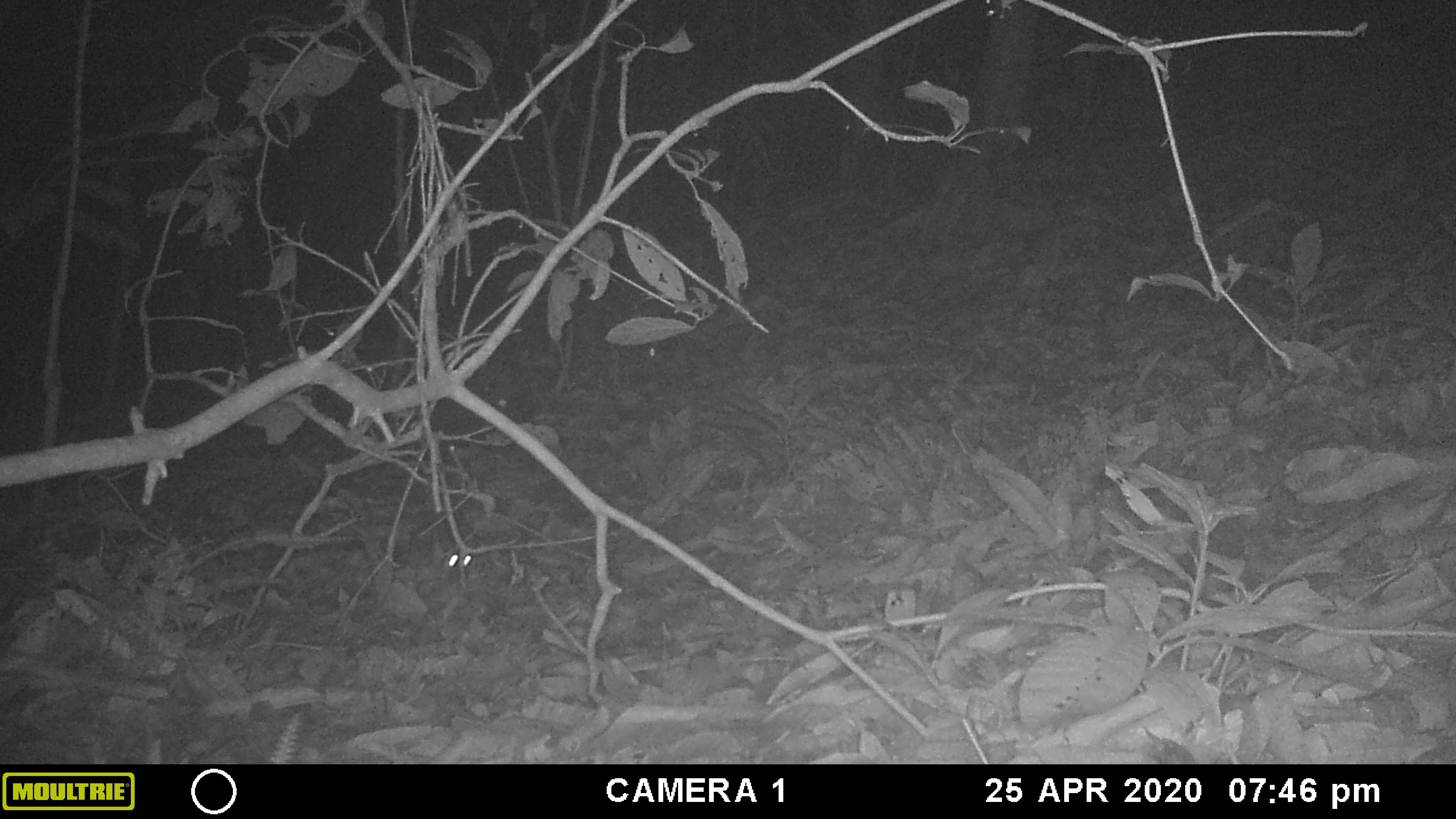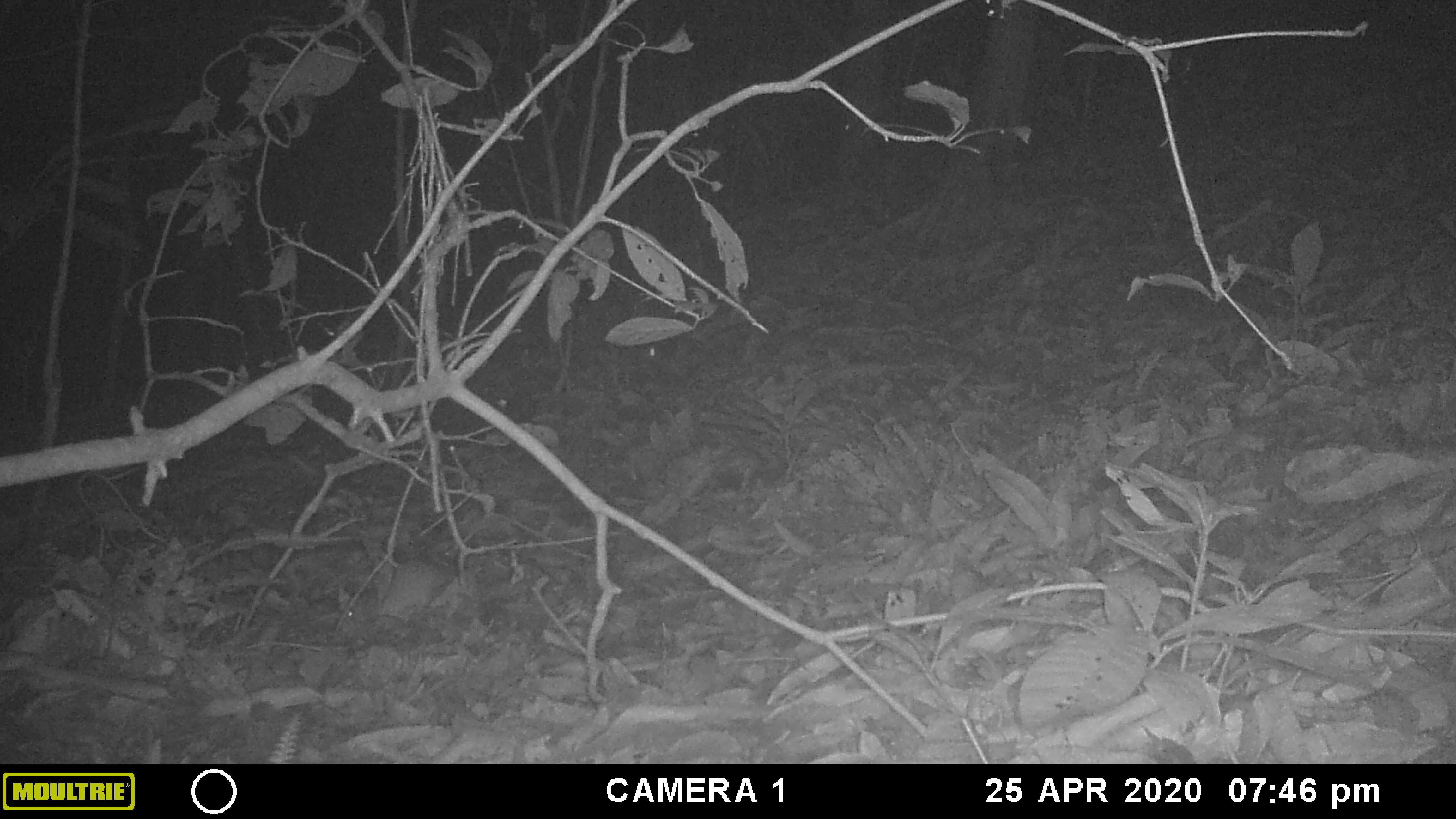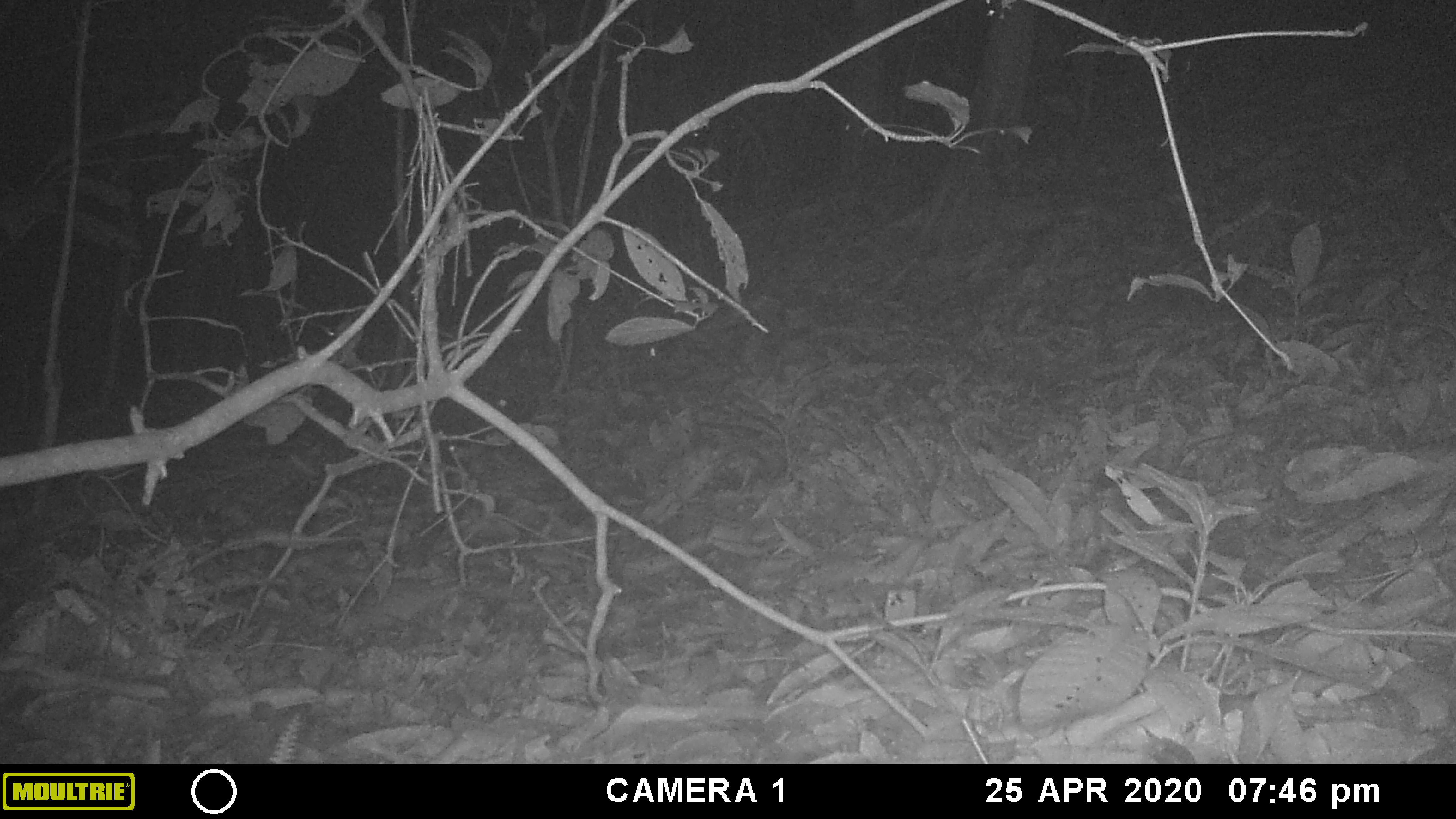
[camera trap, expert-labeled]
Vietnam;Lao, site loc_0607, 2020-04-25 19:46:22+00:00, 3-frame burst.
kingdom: Animalia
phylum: Chordata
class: Mammalia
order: Rodentia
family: Muridae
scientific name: Muridae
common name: old-world mice and rats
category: unidentified murid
Unidentified murid (old-world mice and rats) (Muridae). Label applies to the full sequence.